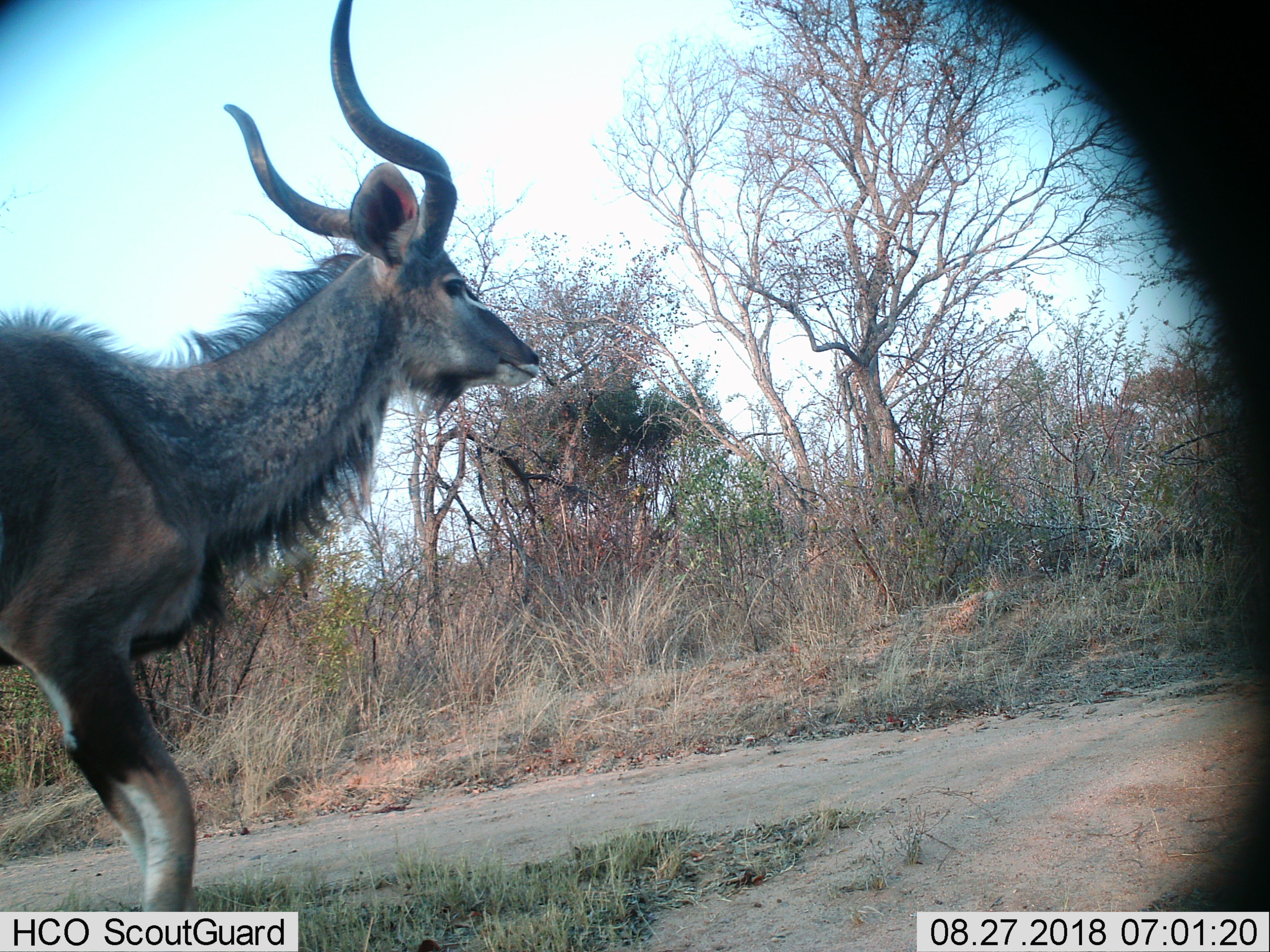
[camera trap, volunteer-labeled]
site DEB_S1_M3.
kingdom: Animalia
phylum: Chordata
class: Mammalia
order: Artiodactyla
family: Bovidae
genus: Tragelaphus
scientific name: Tragelaphus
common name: kudu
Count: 1.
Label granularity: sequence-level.